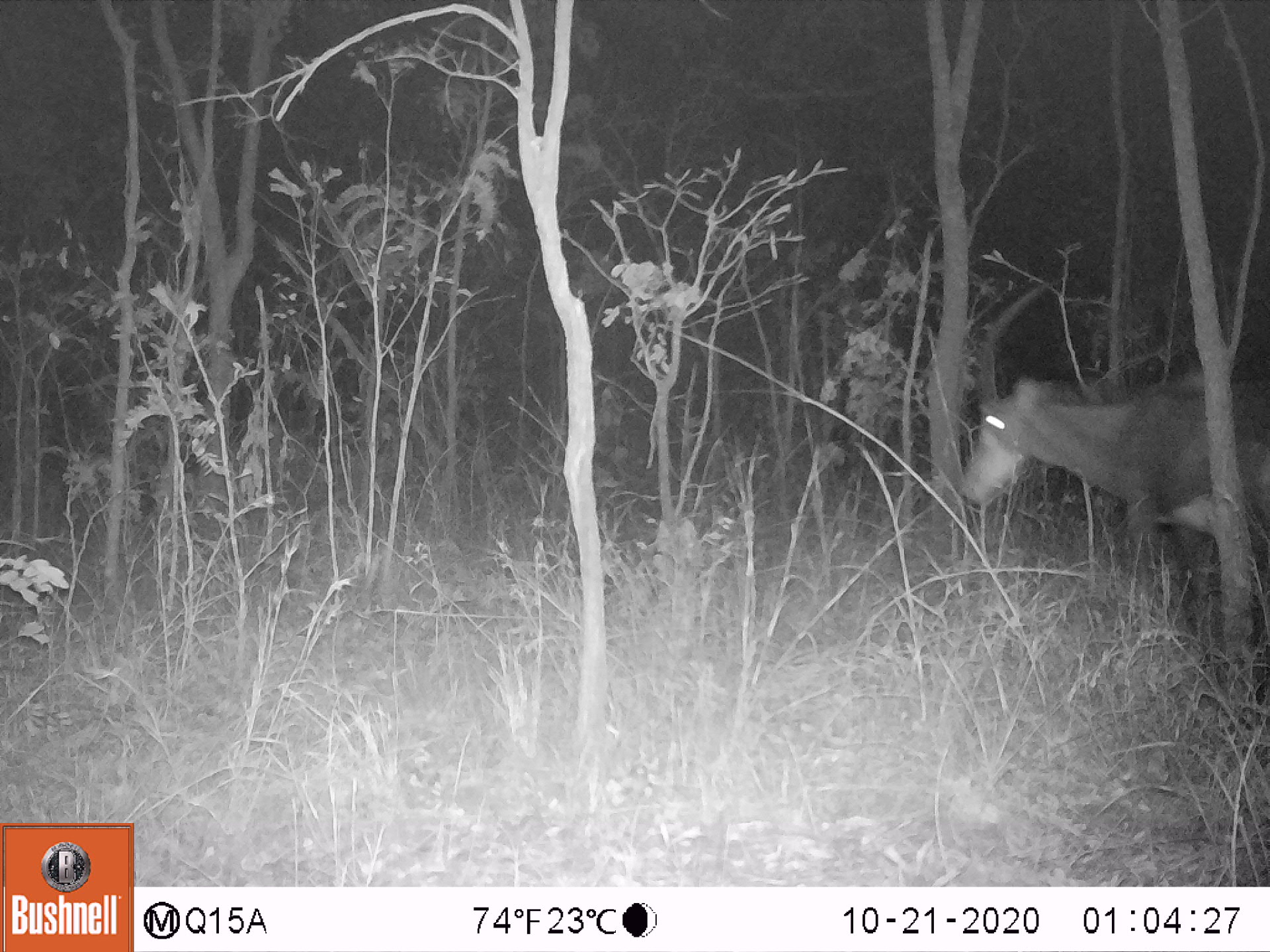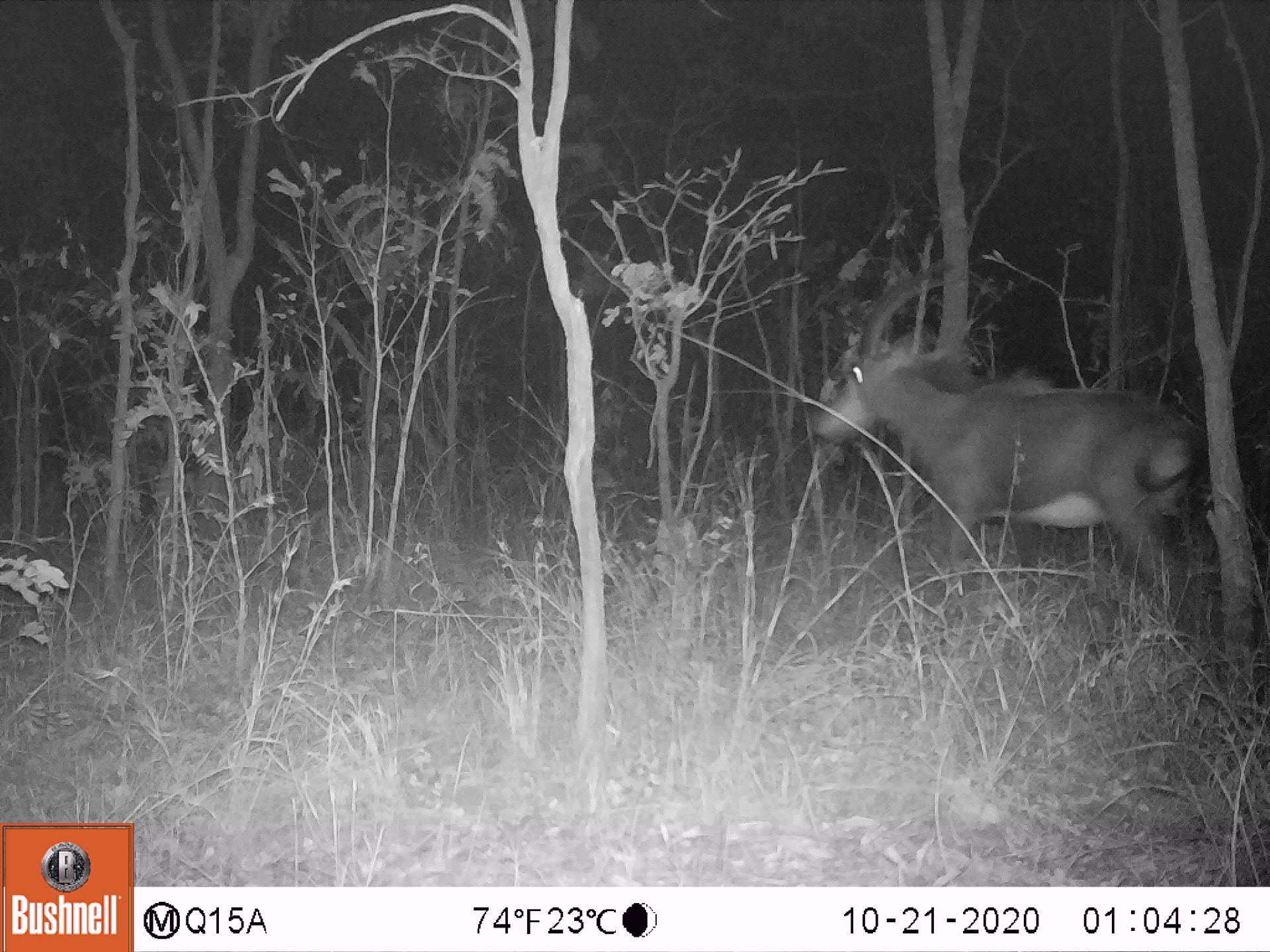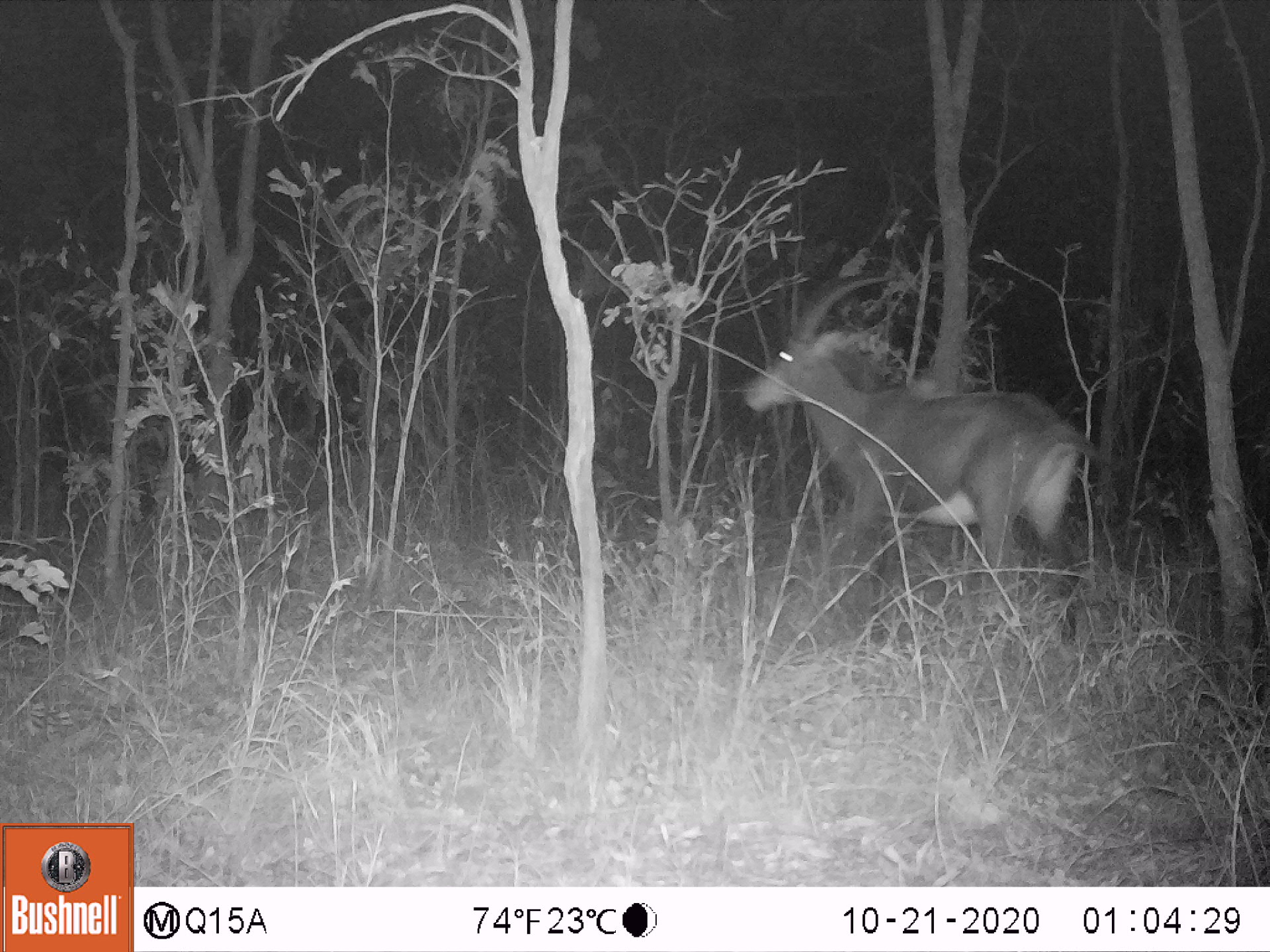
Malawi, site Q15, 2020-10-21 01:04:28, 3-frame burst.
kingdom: Animalia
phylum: Chordata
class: Mammalia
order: Artiodactyla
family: Bovidae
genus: Hippotragus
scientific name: Hippotragus niger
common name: sable antelope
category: sable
Sable (sable antelope) (Hippotragus niger), count 1.